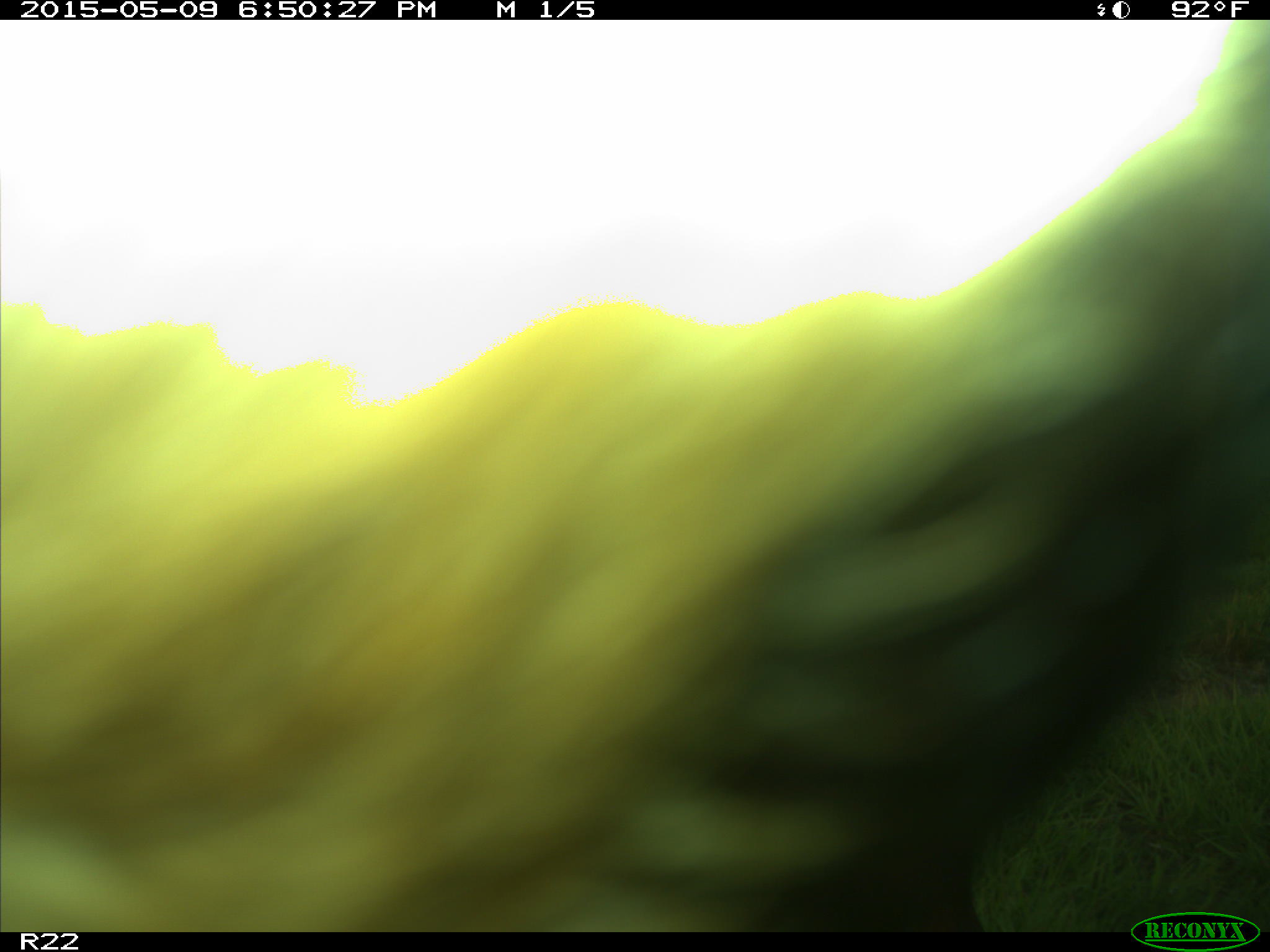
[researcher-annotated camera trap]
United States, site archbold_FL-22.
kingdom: Animalia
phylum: Chordata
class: Mammalia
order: Artiodactyla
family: Bovidae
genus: Bos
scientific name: Bos taurus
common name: domestic cow